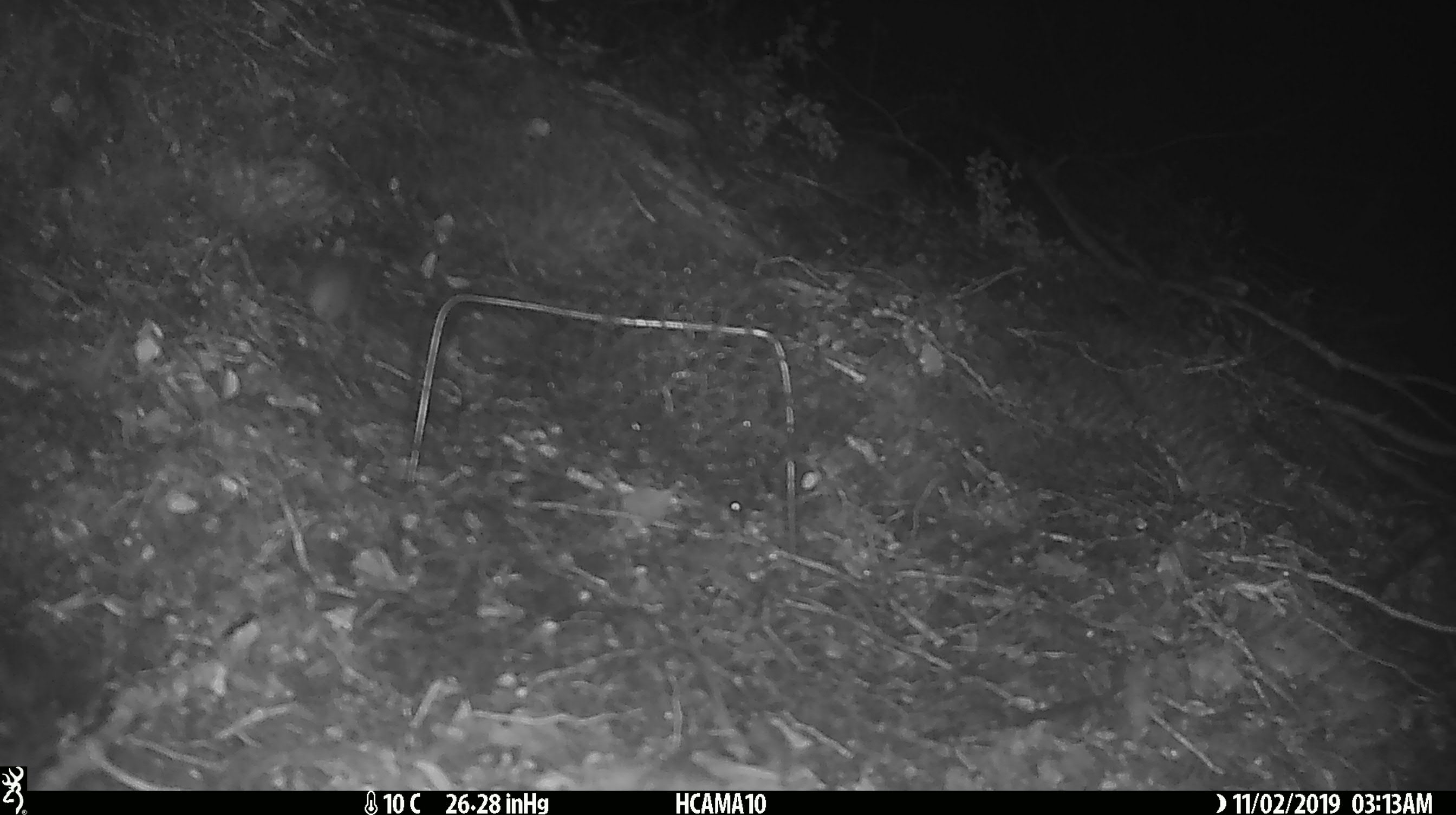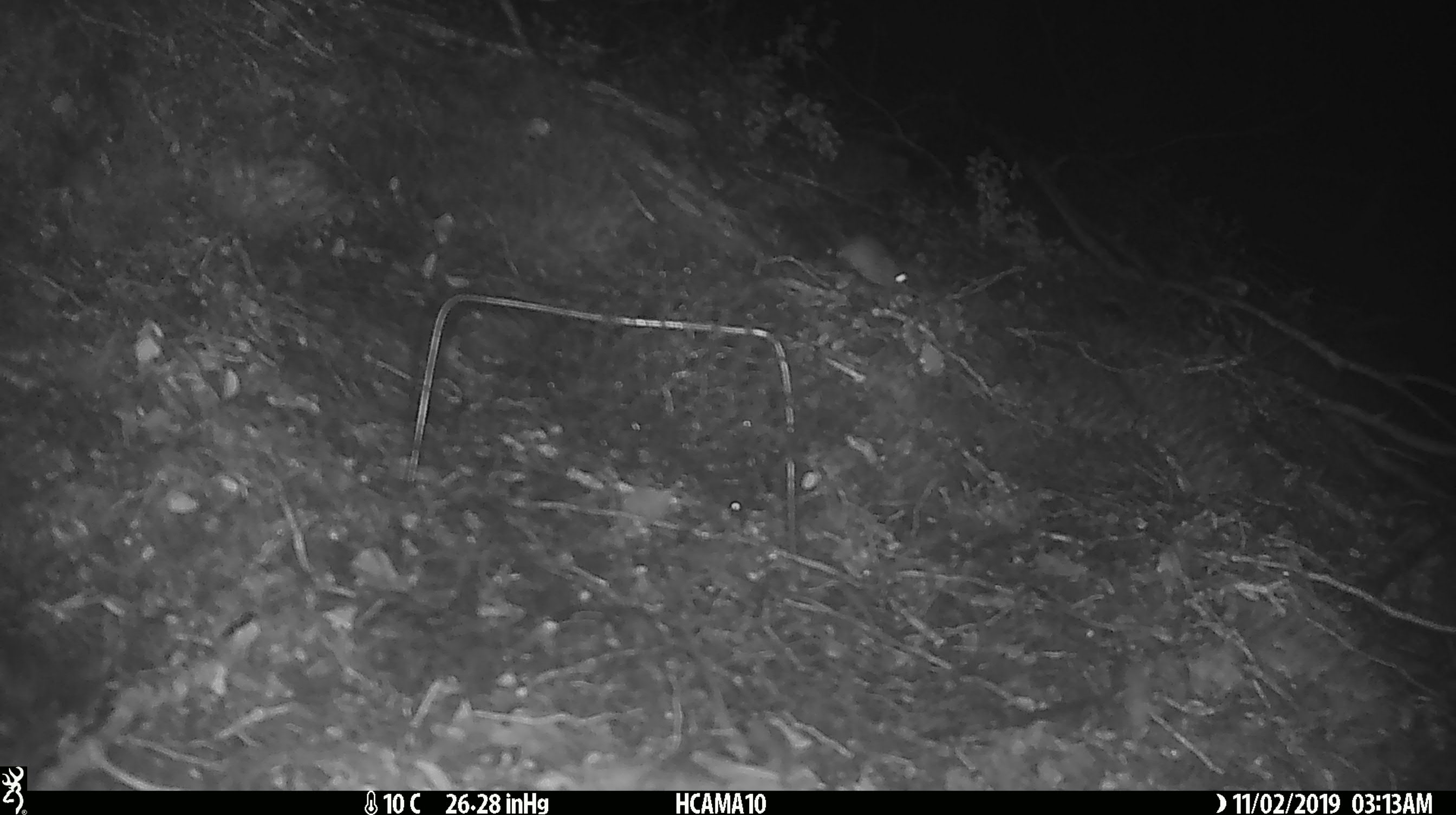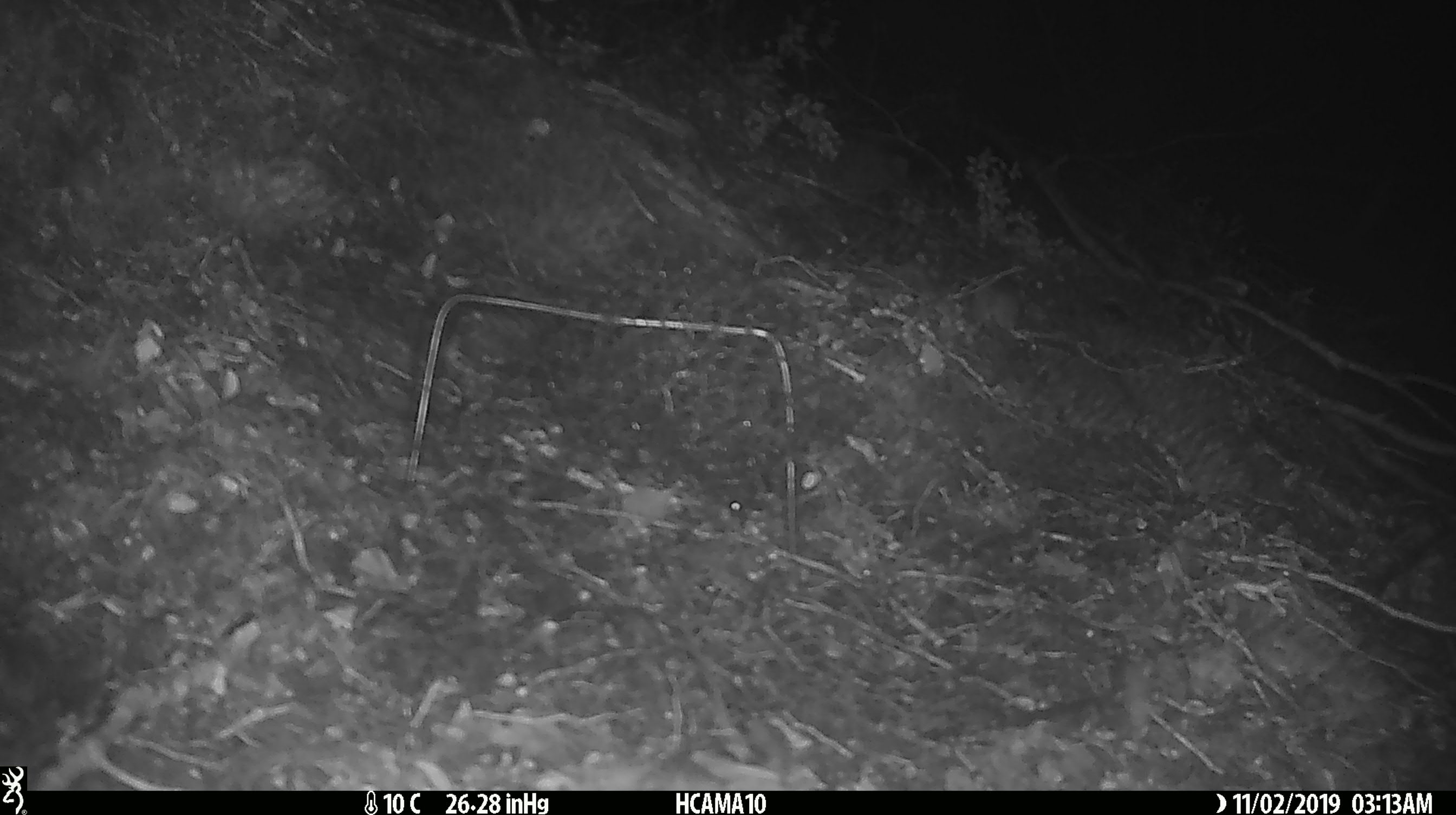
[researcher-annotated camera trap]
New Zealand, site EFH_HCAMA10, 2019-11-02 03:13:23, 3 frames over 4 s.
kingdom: Animalia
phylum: Chordata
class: Mammalia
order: Rodentia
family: Muridae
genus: Mus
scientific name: Mus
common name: mouse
Mouse (Mus).